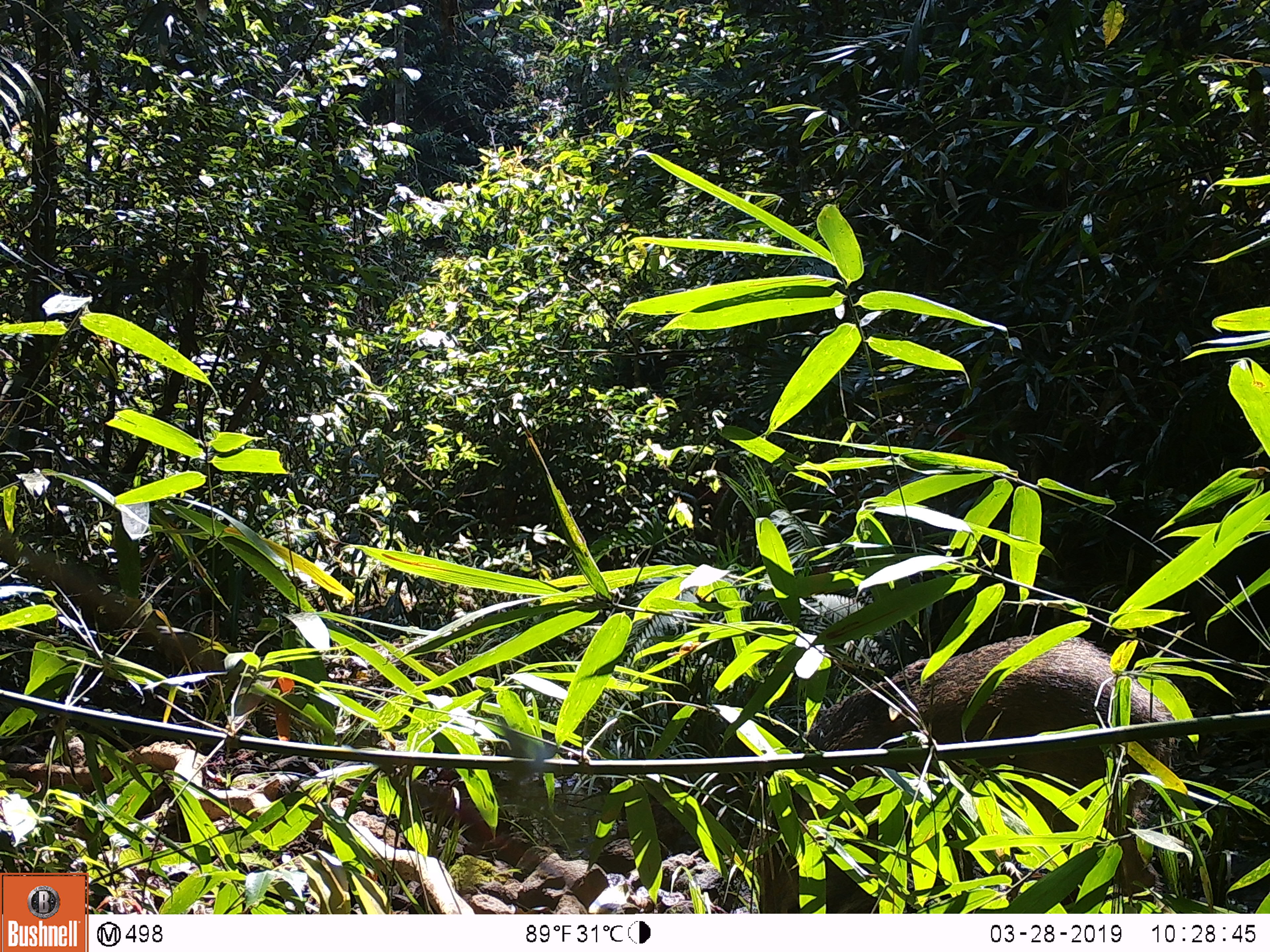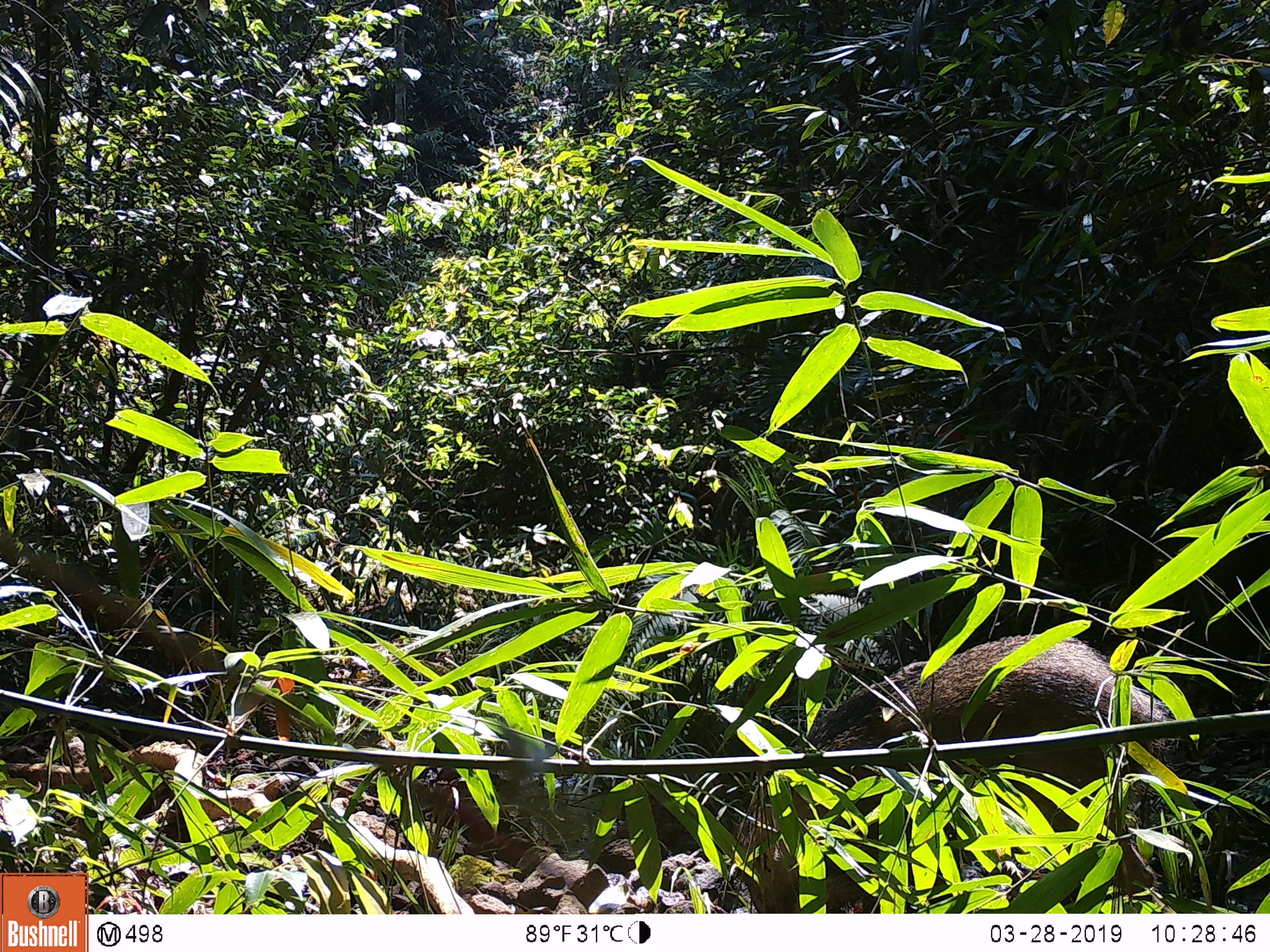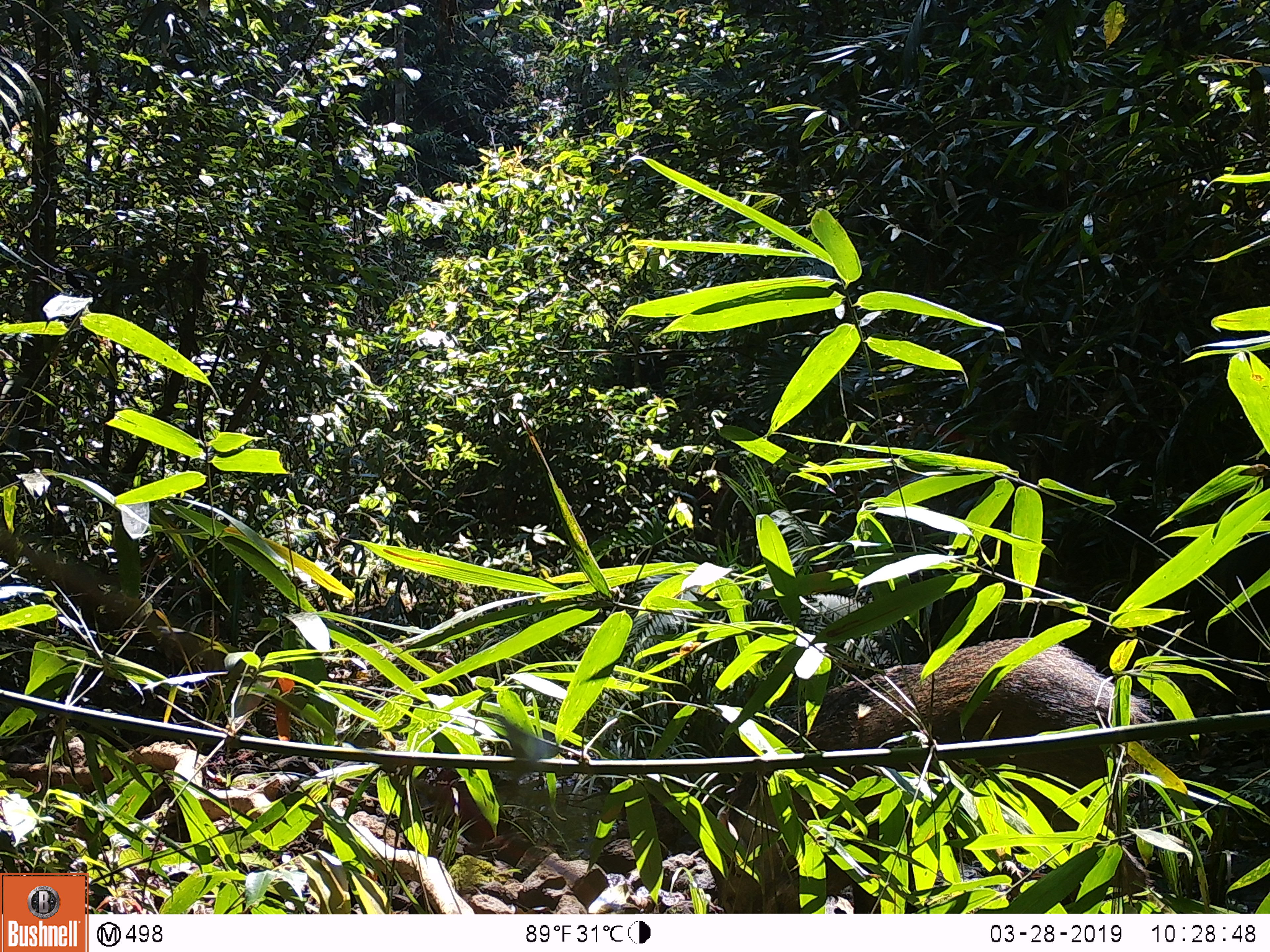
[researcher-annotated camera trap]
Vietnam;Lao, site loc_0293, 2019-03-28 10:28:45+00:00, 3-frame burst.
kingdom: Animalia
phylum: Chordata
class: Mammalia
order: Artiodactyla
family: Suidae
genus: Sus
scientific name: Sus scrofa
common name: eurasian wild pig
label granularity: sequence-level